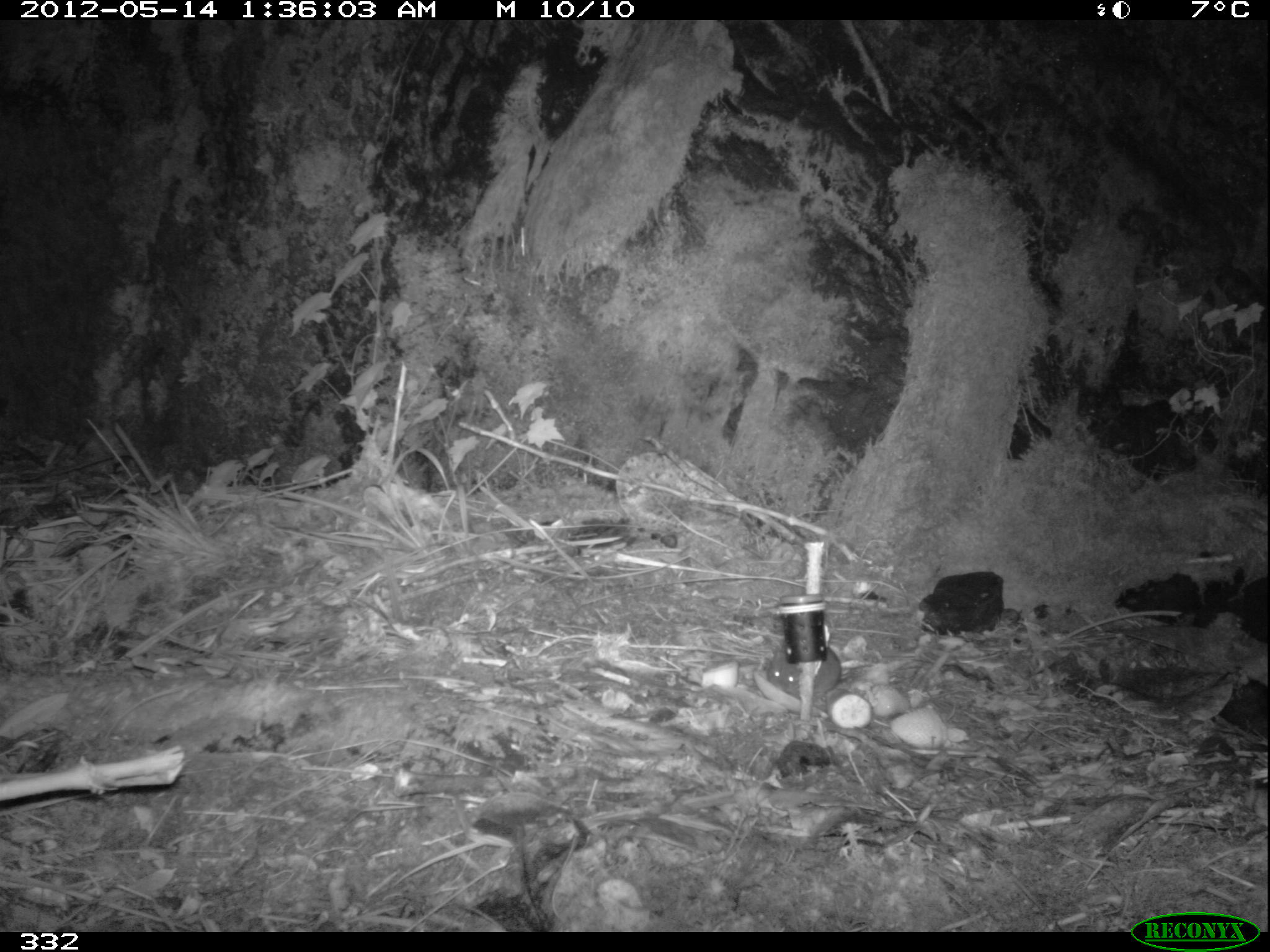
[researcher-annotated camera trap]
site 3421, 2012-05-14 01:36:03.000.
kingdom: Animalia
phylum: Chordata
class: Mammalia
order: Rodentia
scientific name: Rodentia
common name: rodents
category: unknown rodent